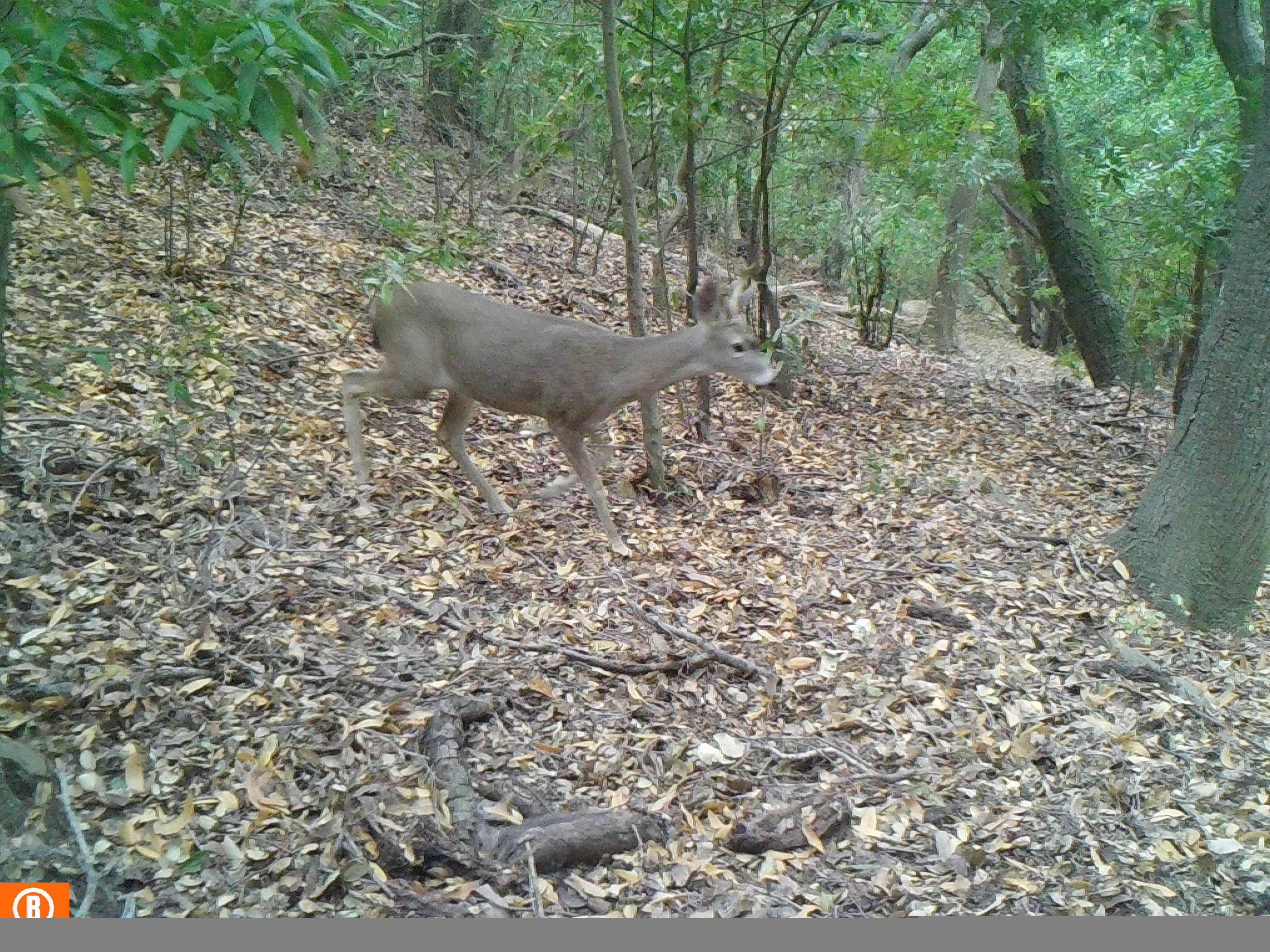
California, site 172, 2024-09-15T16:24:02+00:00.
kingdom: Animalia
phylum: Chordata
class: Mammalia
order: Artiodactyla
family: Cervidae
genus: Odocoileus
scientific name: Odocoileus hemionus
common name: mule deer